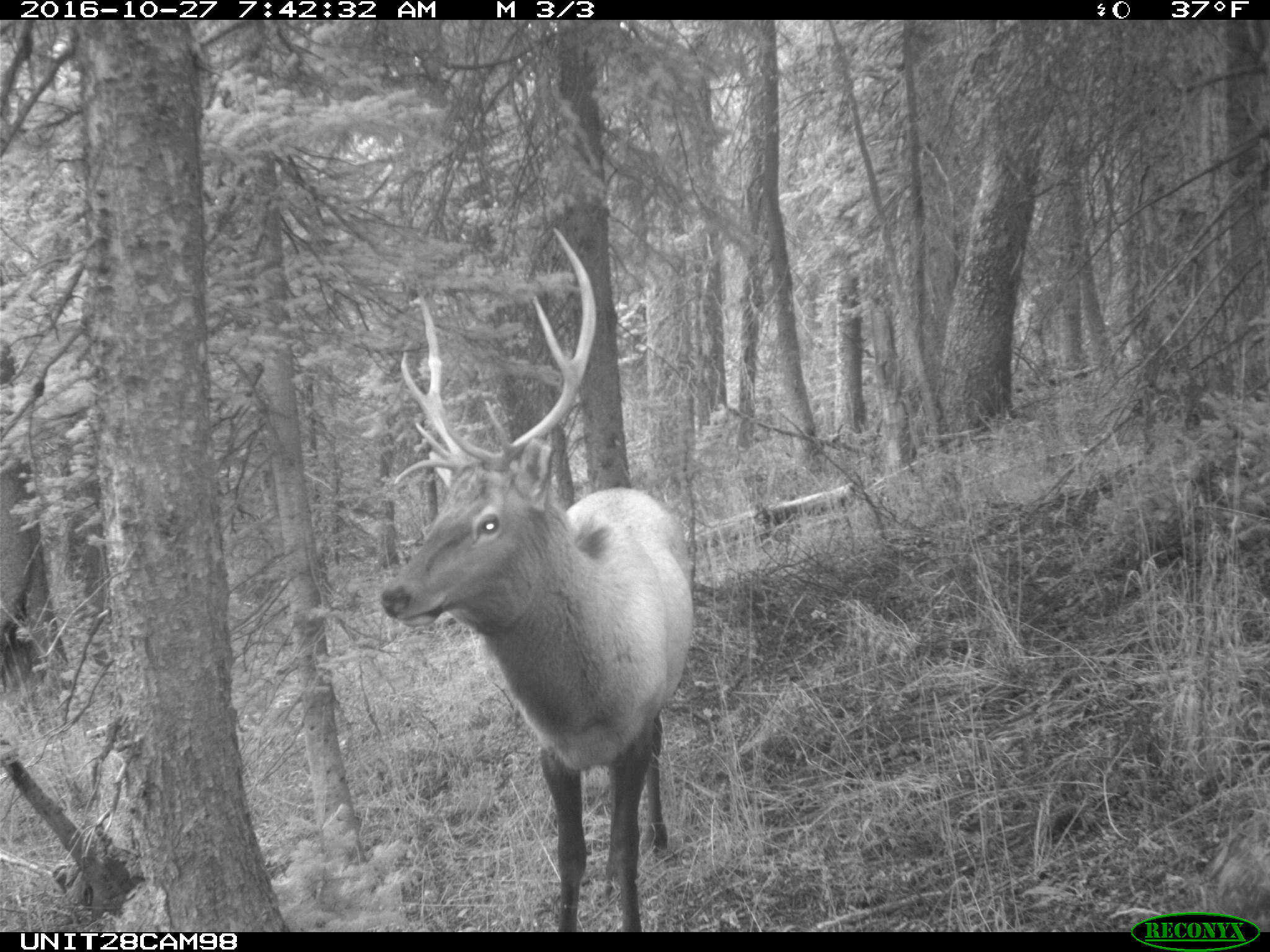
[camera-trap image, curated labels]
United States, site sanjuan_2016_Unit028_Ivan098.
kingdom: Animalia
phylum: Chordata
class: Mammalia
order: Artiodactyla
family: Cervidae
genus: Cervus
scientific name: Cervus elaphus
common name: red deer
Cervus elaphus (red deer).